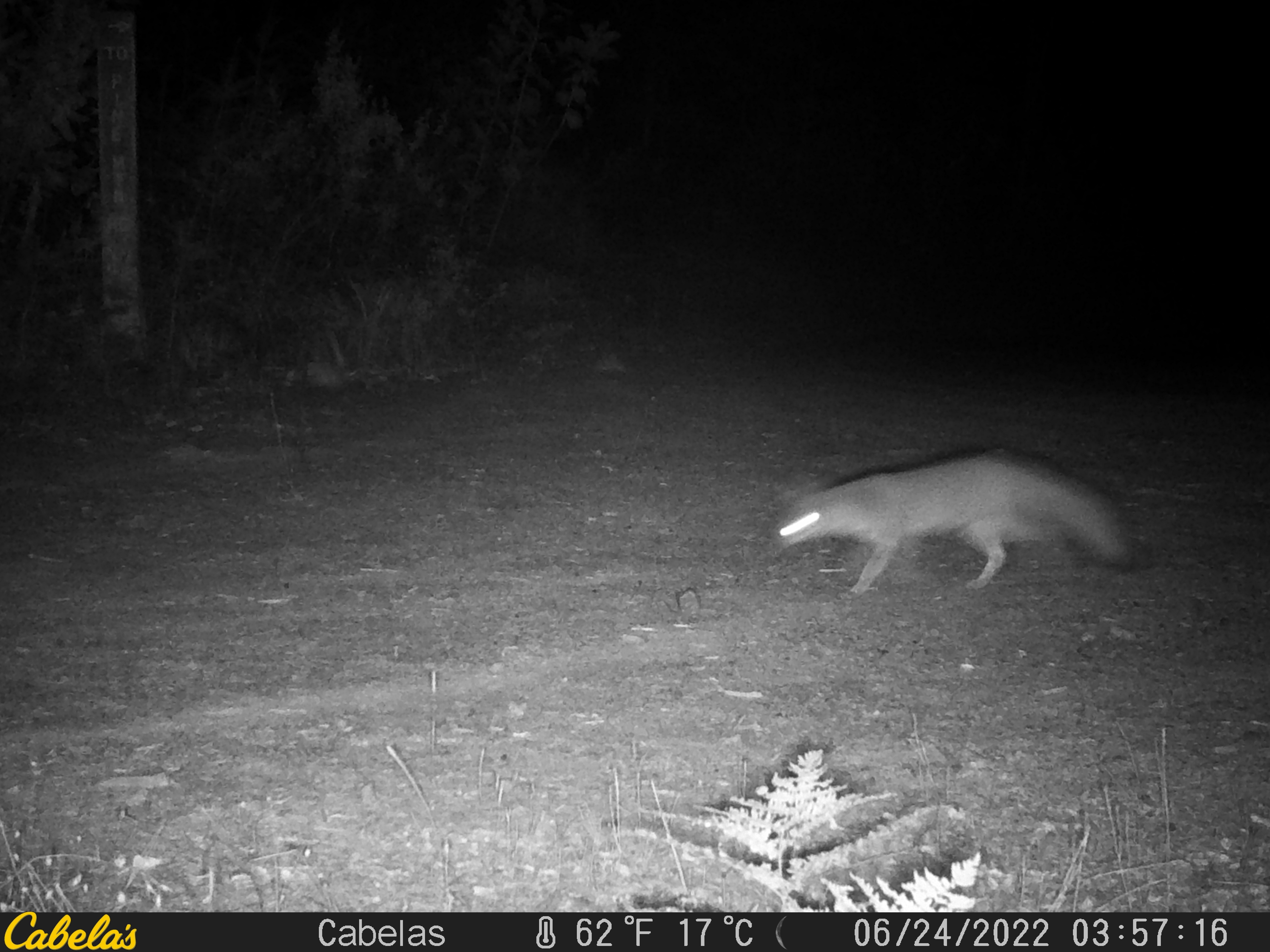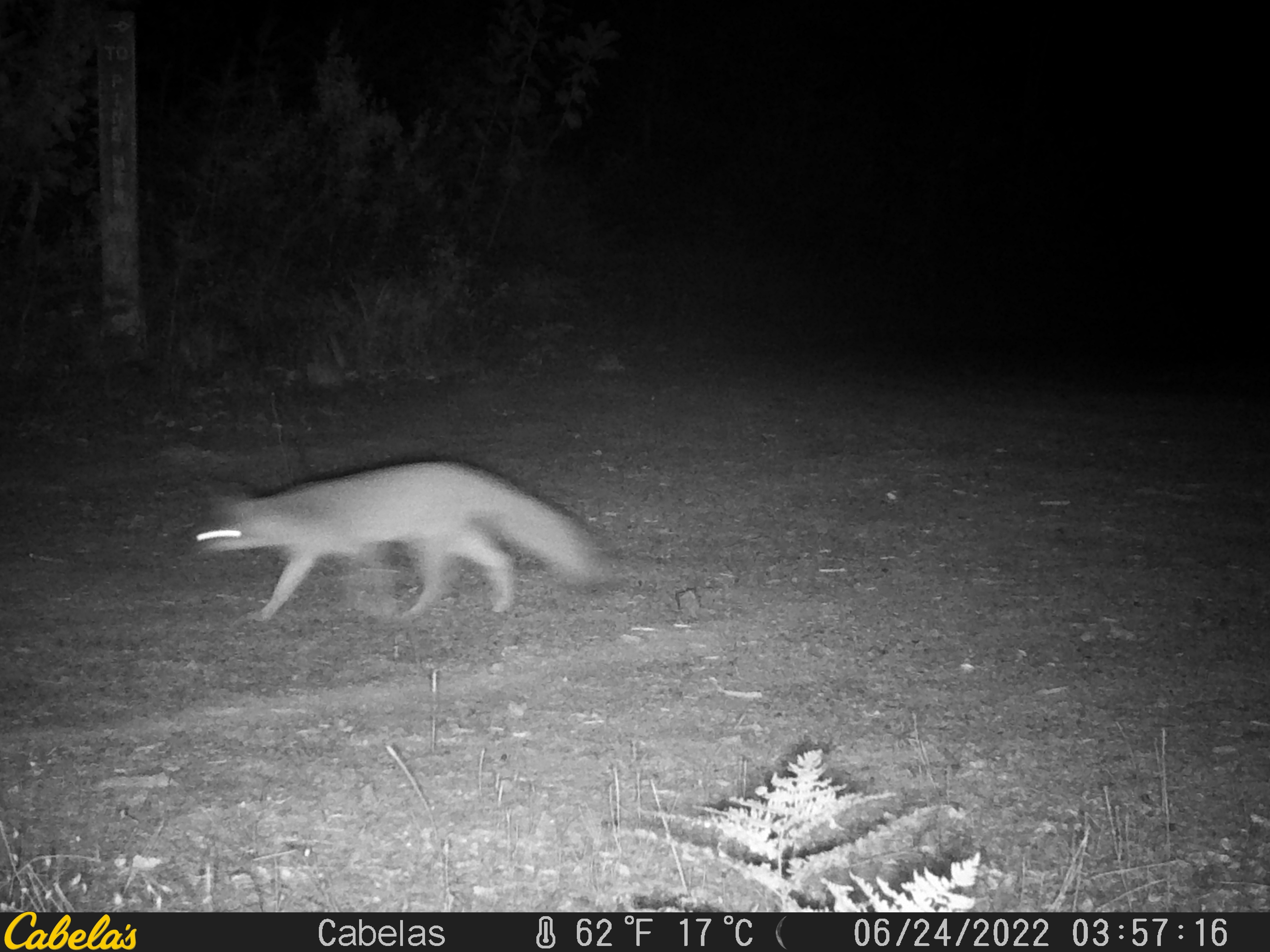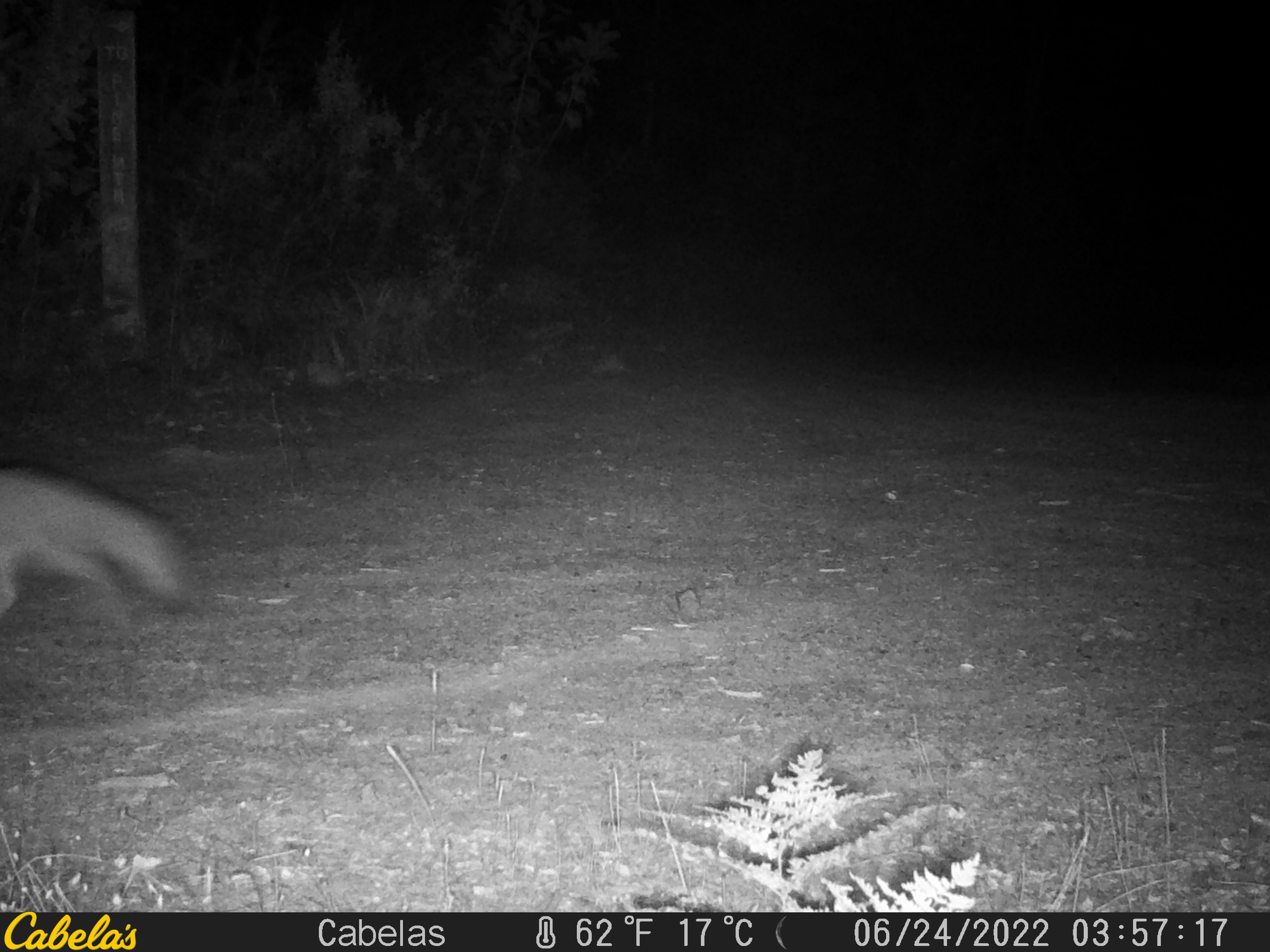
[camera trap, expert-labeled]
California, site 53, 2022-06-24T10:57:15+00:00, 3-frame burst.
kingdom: Animalia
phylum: Chordata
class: Mammalia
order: Carnivora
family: Canidae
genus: Urocyon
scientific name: Urocyon cinereoargenteus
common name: gray fox